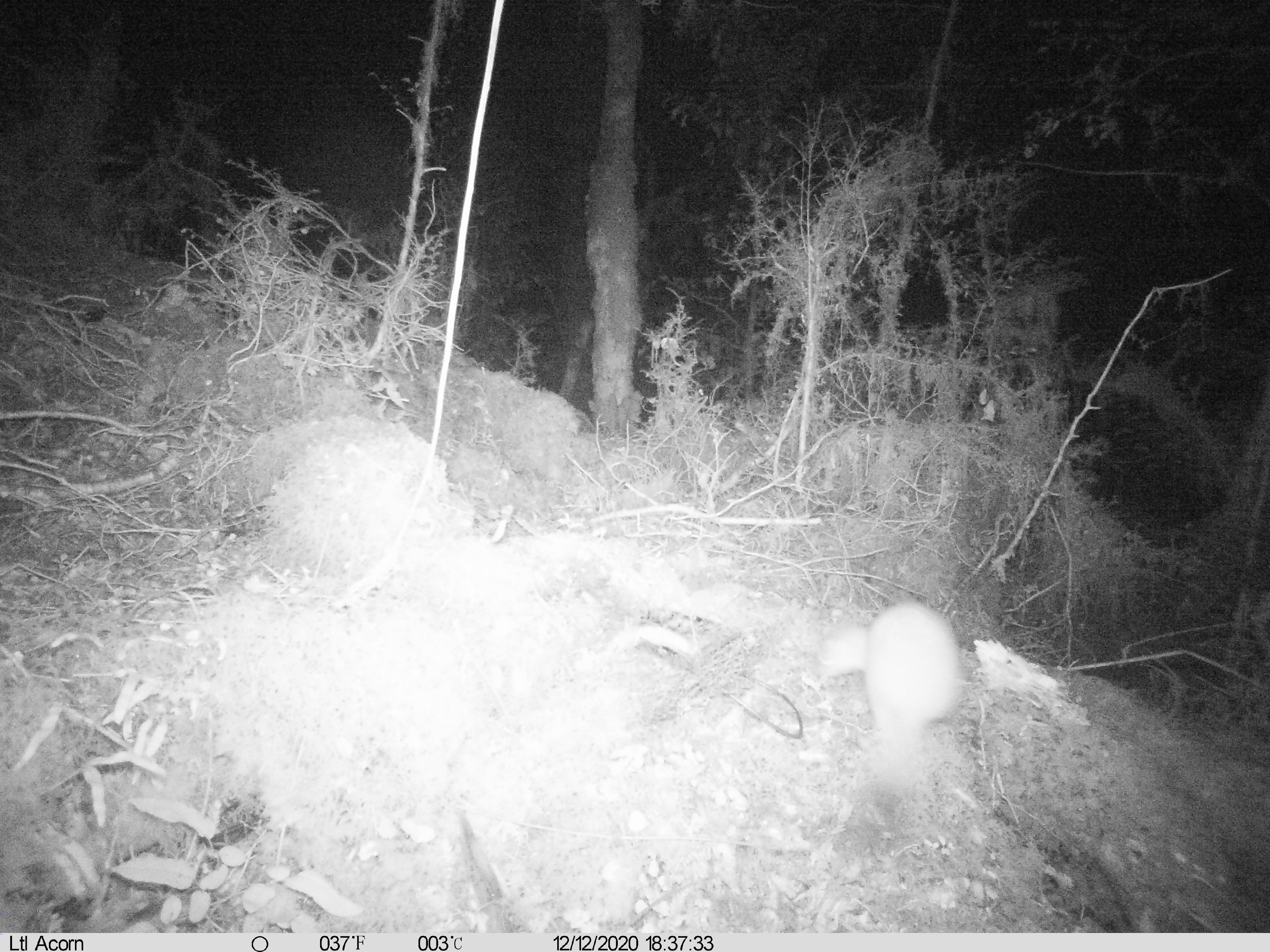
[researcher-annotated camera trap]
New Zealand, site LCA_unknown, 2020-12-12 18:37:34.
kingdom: Animalia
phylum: Chordata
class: Mammalia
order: Carnivora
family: Mustelidae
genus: Mustela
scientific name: Mustela erminea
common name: stoat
Stoat (Mustela erminea).